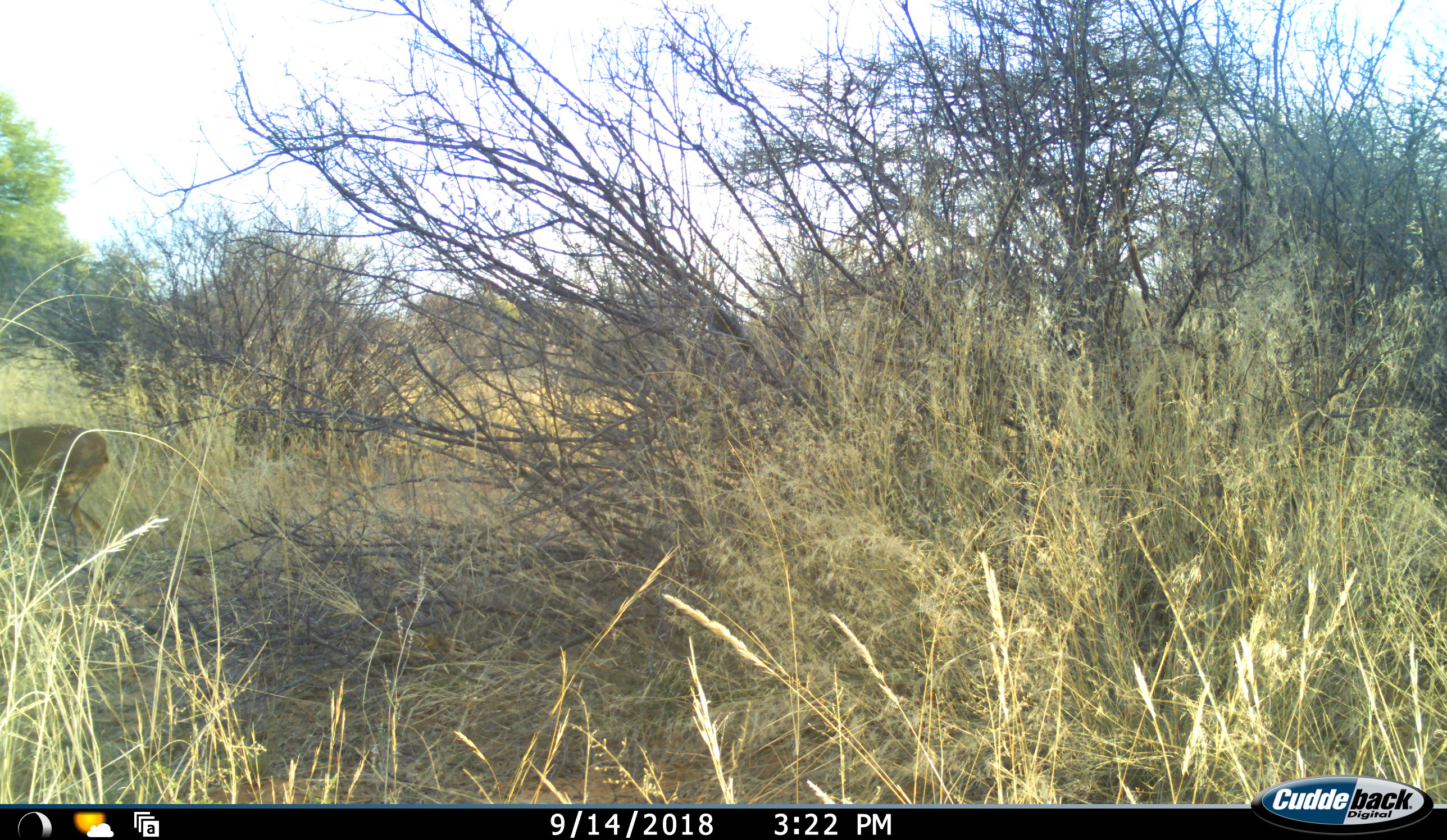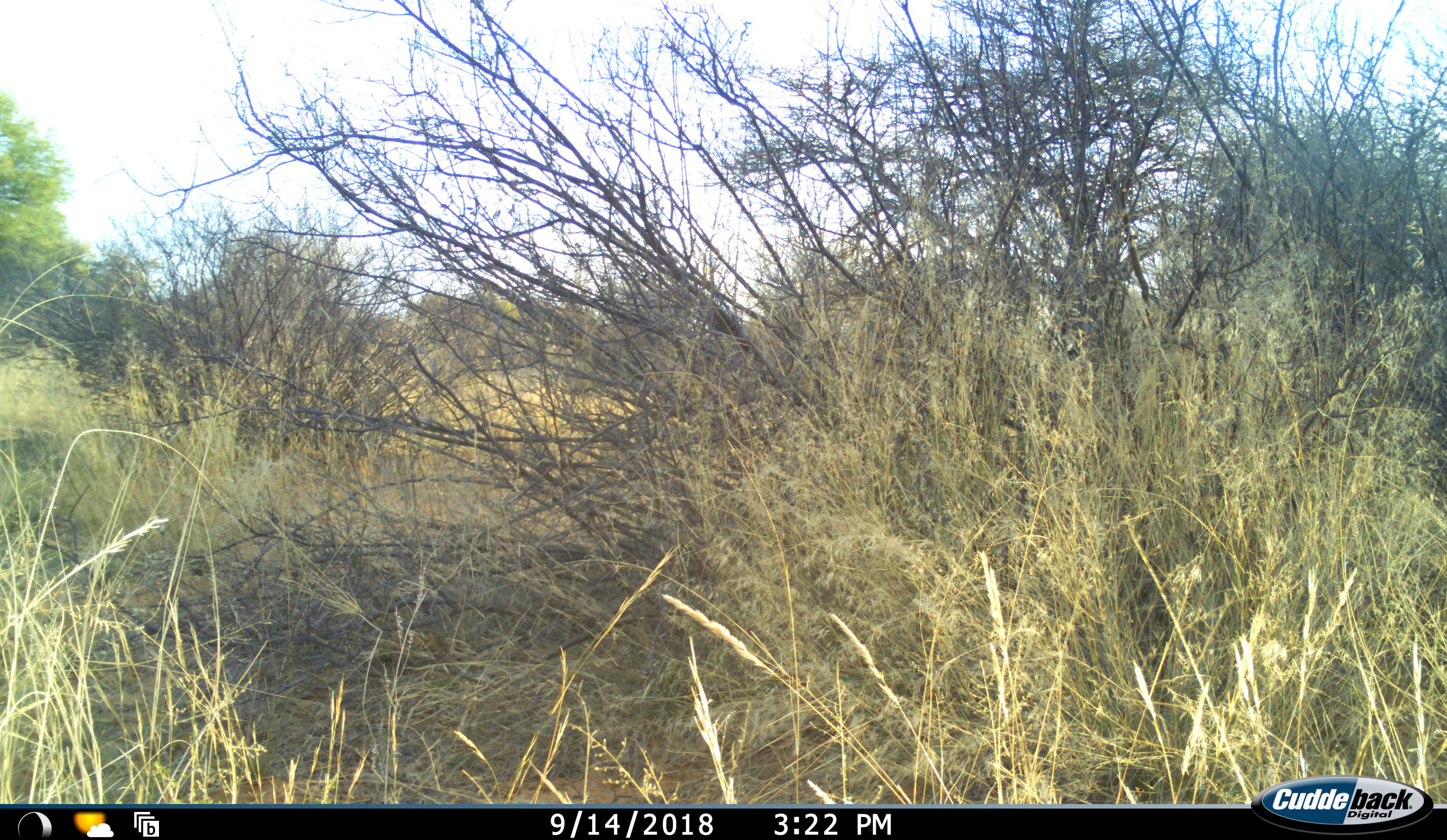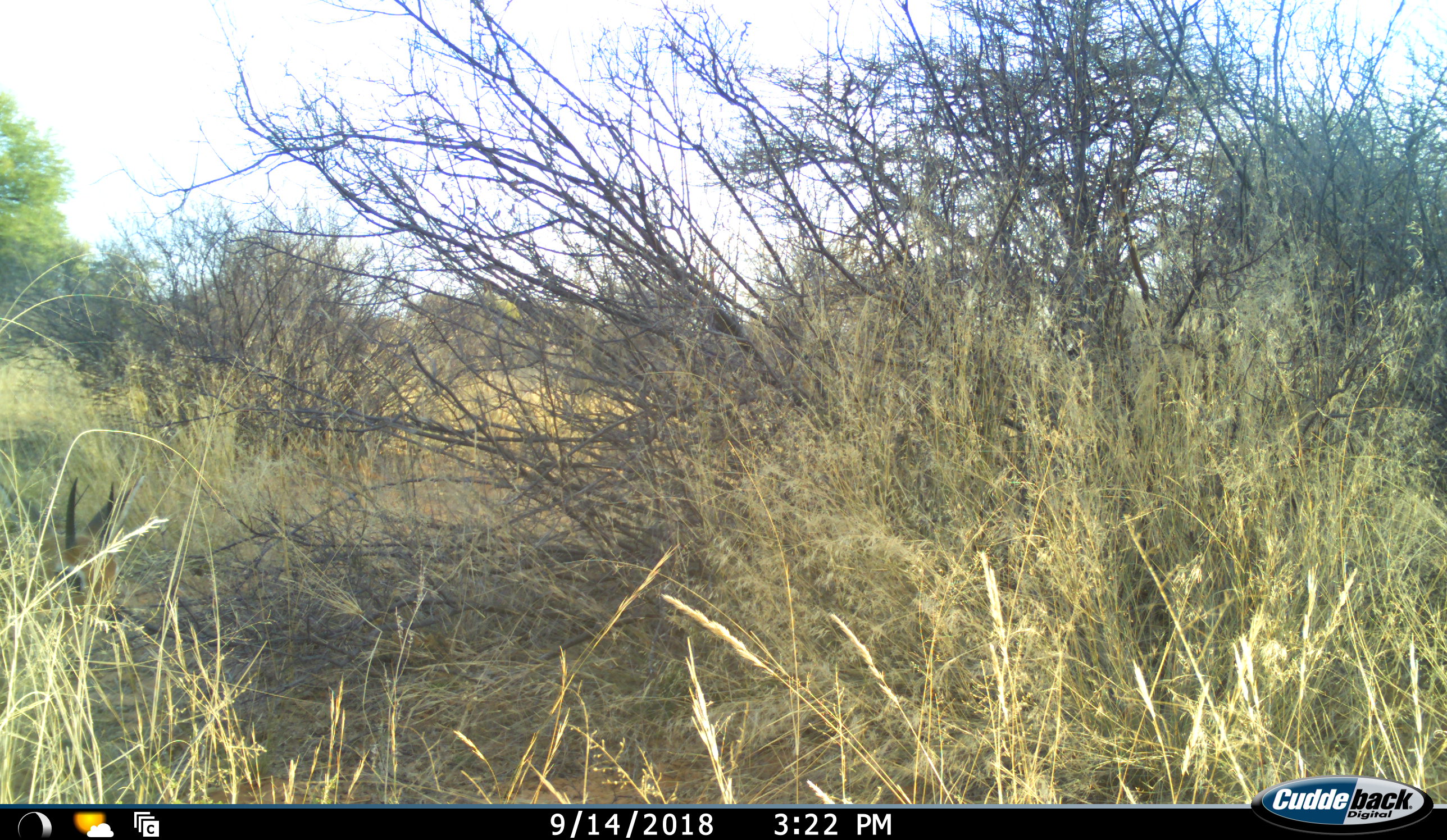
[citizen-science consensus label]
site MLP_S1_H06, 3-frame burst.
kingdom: Animalia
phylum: Chordata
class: Mammalia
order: Artiodactyla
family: Bovidae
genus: Raphicerus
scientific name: Raphicerus campestris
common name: steenbok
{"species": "steenbok (Raphicerus campestris)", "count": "1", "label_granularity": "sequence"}